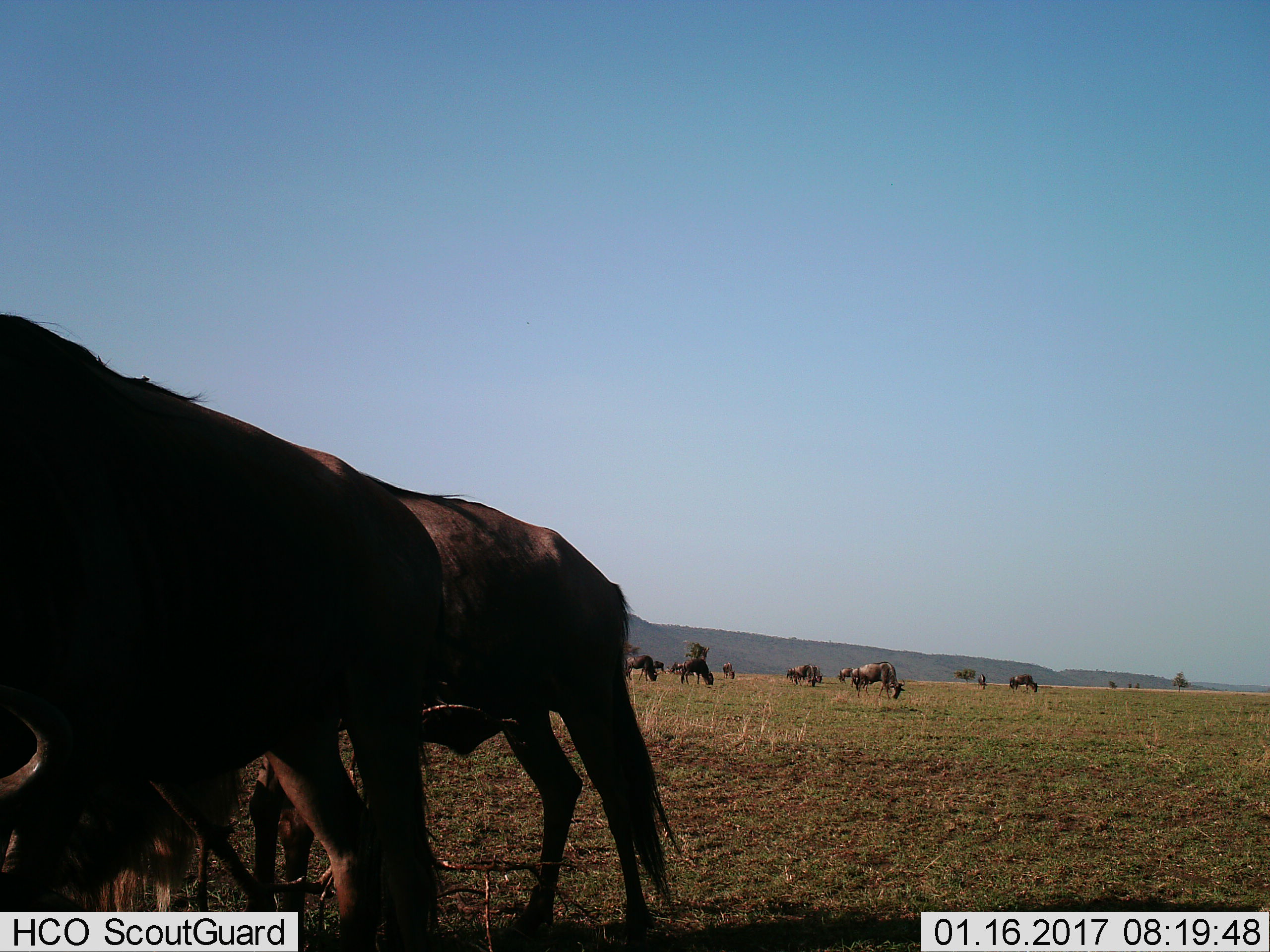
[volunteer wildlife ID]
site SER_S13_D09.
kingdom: Animalia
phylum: Chordata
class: Mammalia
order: Artiodactyla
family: Bovidae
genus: Connochaetes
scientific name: Connochaetes taurinus taurinus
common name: blue wildebeest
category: wildebeestblue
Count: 10.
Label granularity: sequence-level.